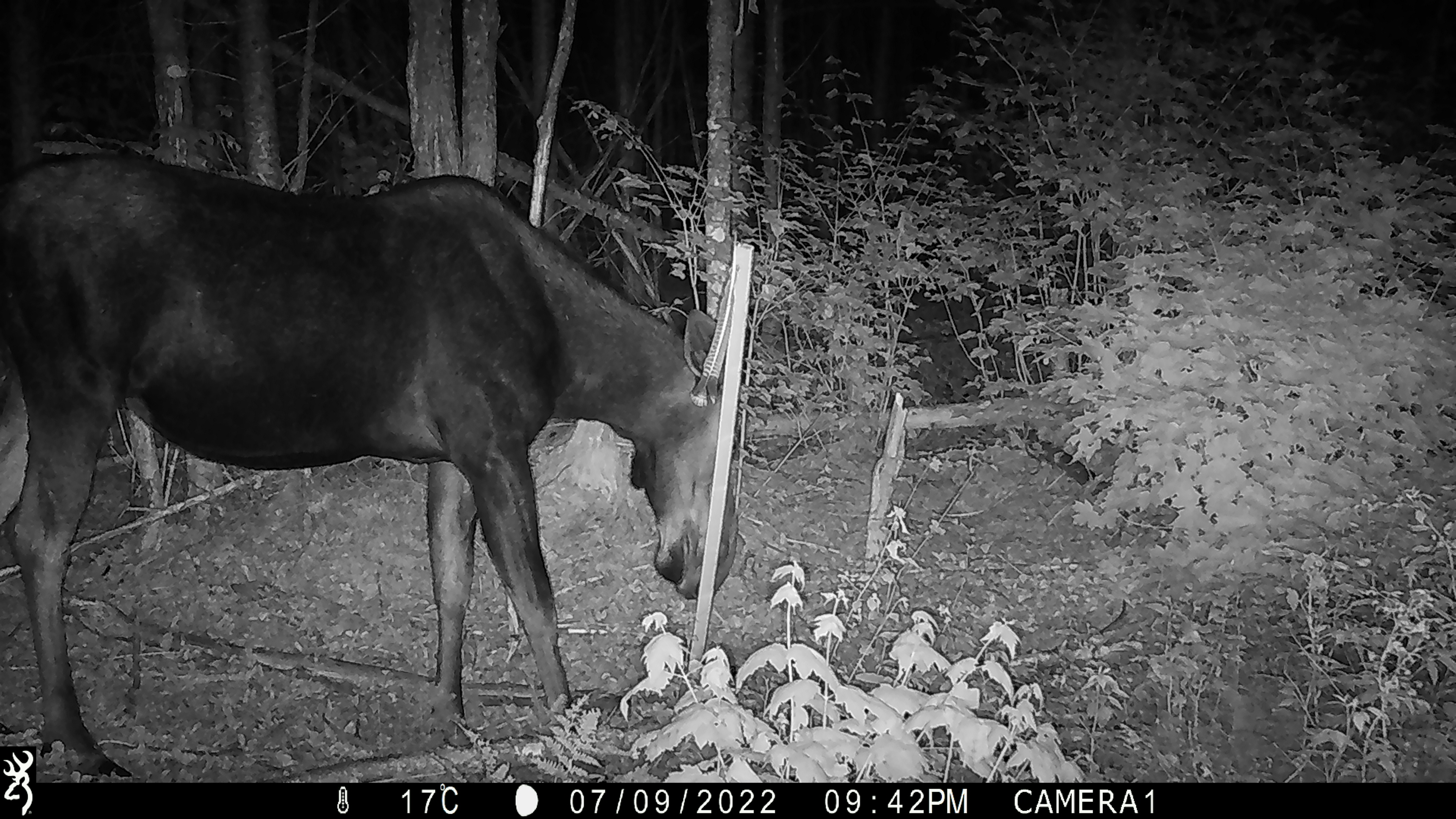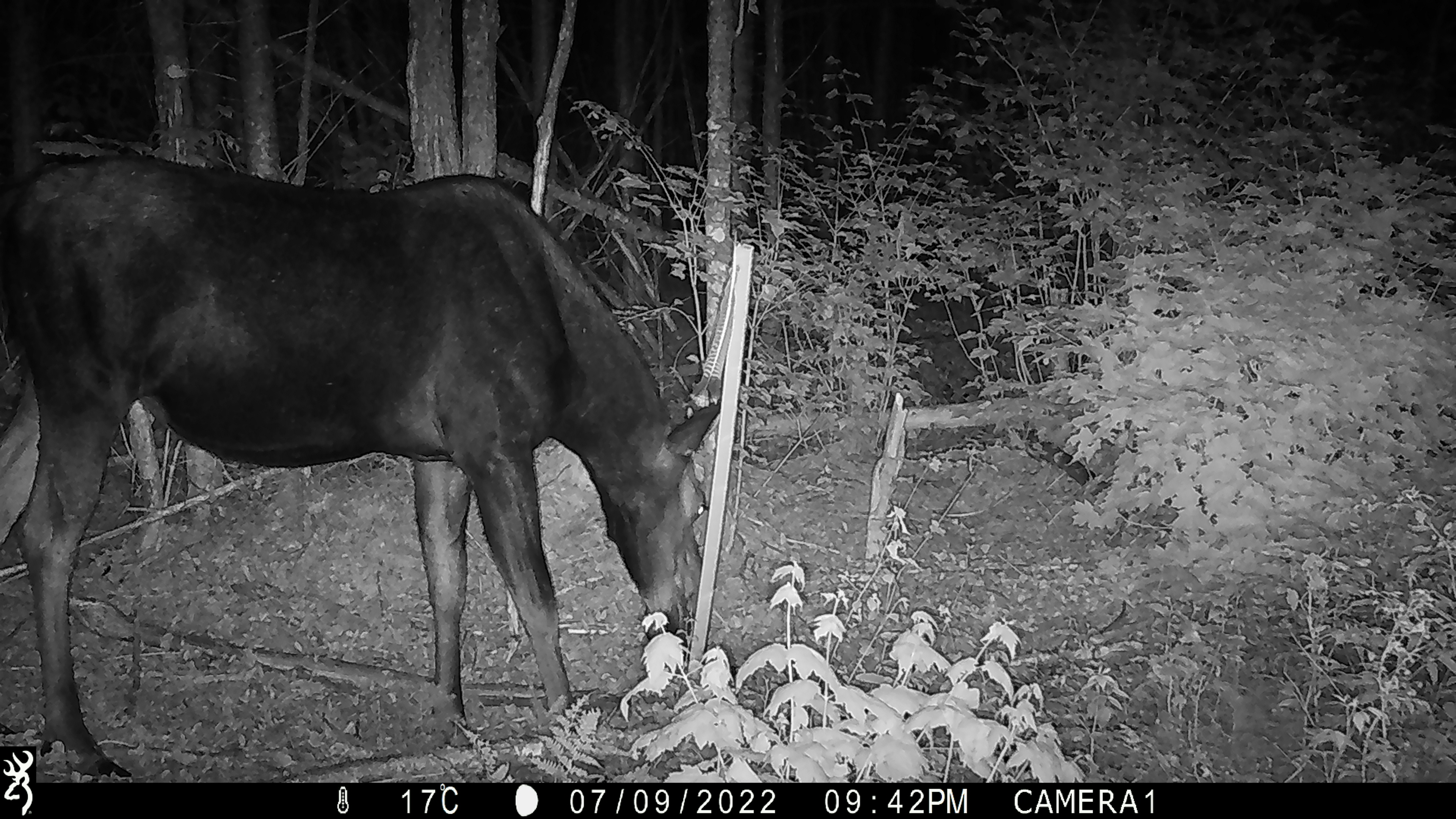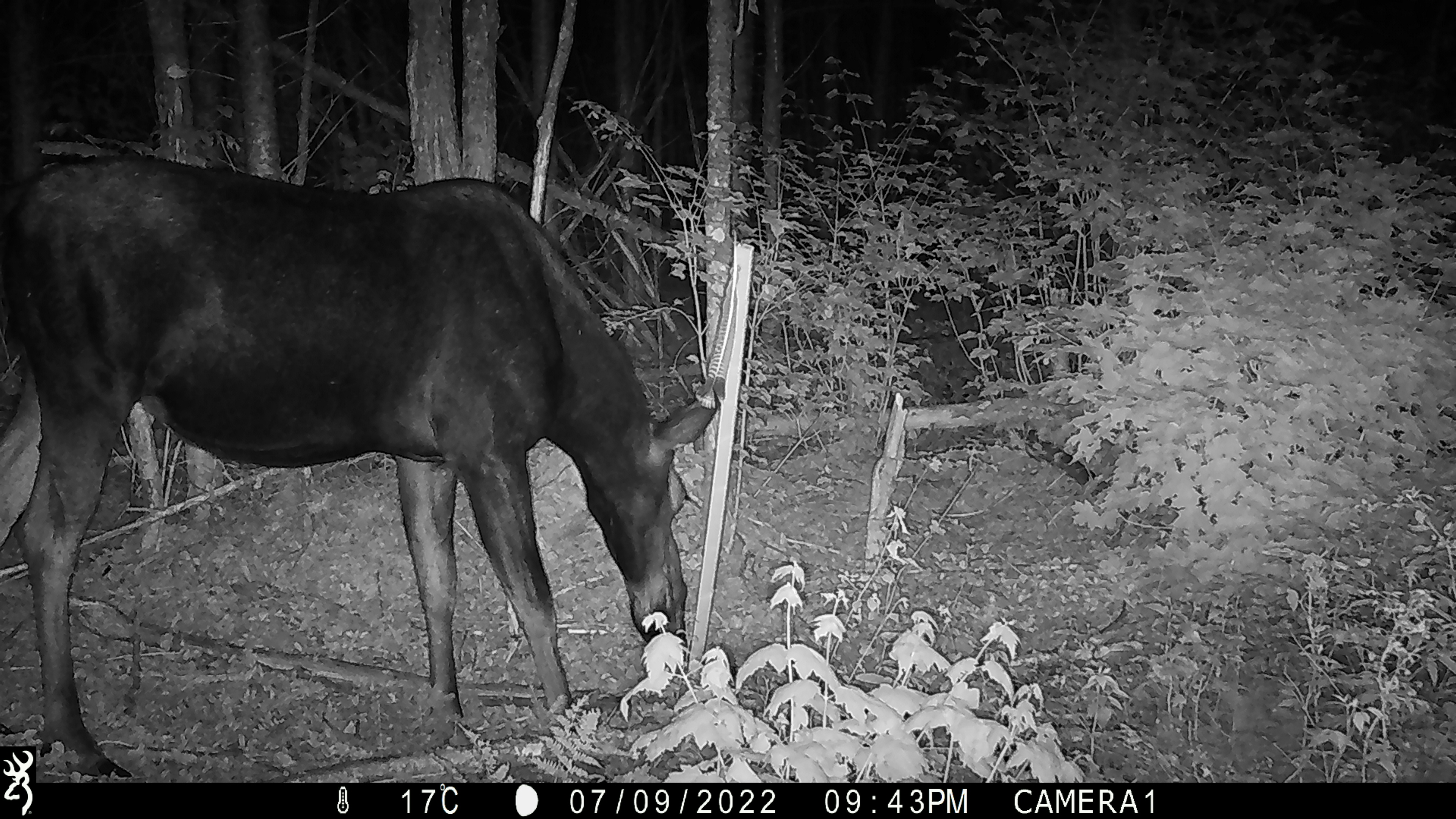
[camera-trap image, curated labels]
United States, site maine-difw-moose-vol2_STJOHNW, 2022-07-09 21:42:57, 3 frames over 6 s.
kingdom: Animalia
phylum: Chordata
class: Mammalia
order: Artiodactyla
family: Cervidae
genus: Alces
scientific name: Alces alces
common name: moose